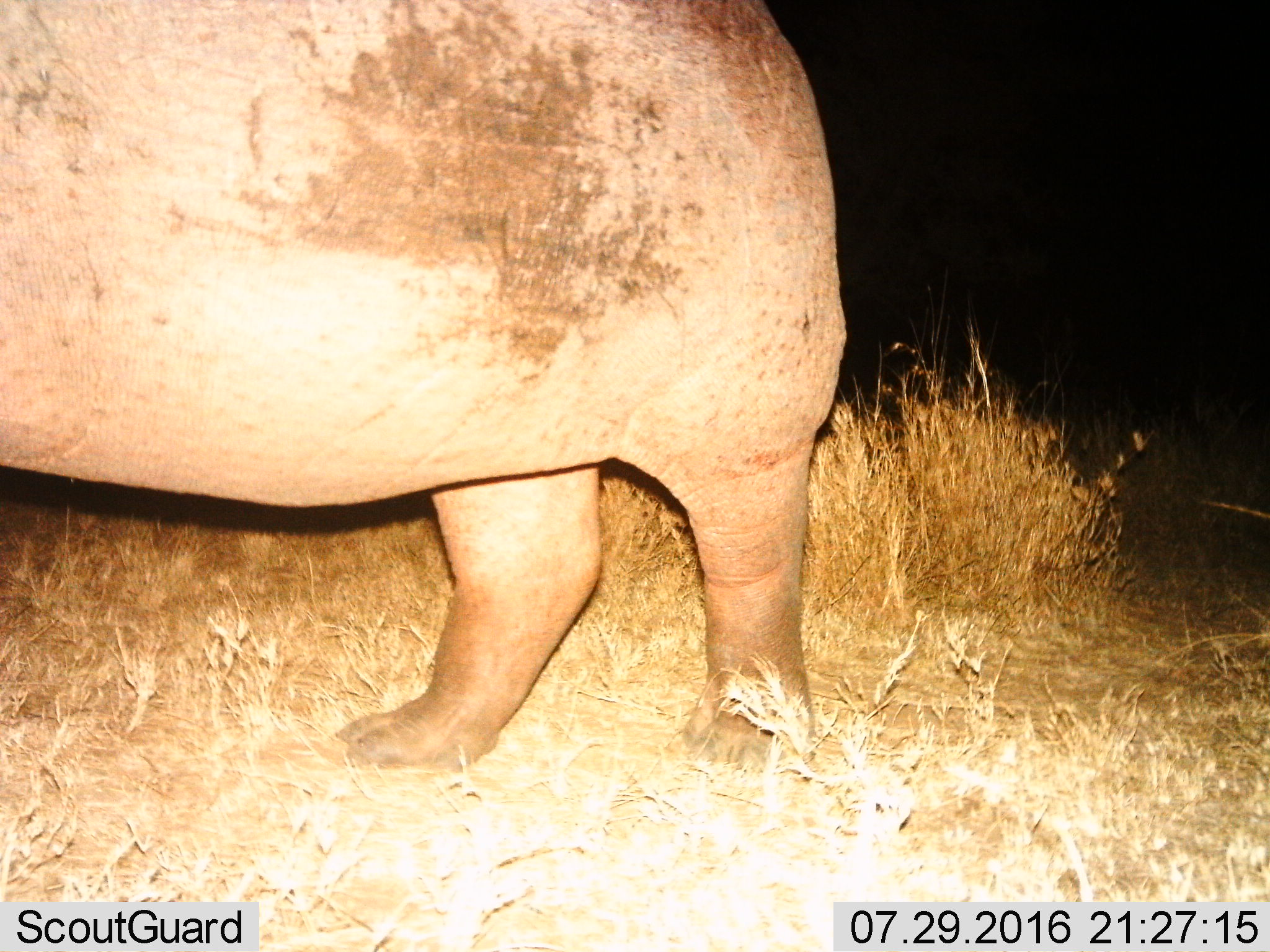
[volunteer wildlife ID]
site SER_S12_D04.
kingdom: Animalia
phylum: Chordata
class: Mammalia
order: Artiodactyla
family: Hippopotamidae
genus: Hippopotamus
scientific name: Hippopotamus amphibius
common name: hippopotamus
Hippopotamus (Hippopotamus amphibius), count 1. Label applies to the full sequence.